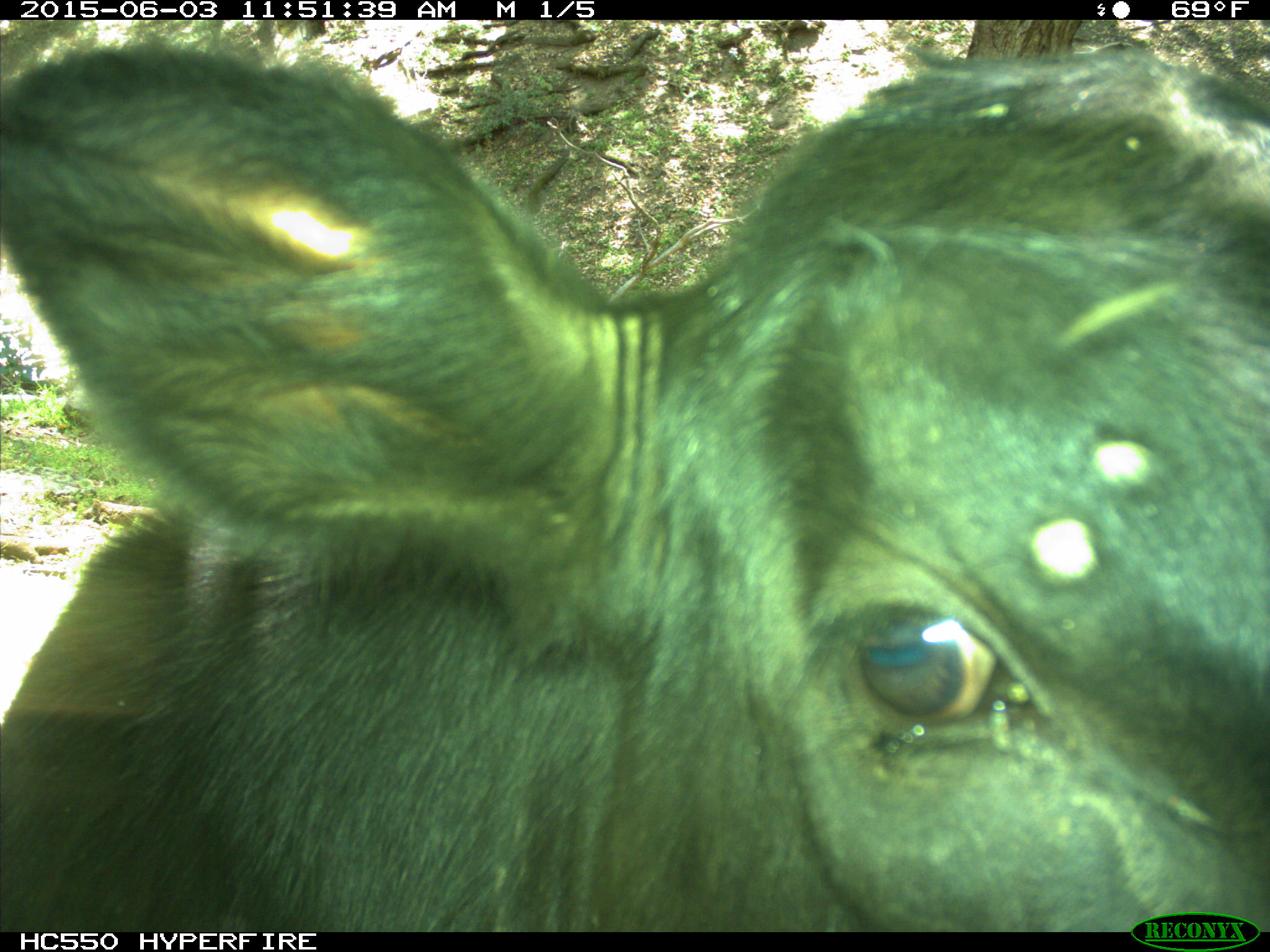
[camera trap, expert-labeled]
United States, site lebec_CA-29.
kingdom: Animalia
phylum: Chordata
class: Mammalia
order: Artiodactyla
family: Bovidae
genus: Bos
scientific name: Bos taurus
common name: domestic cow